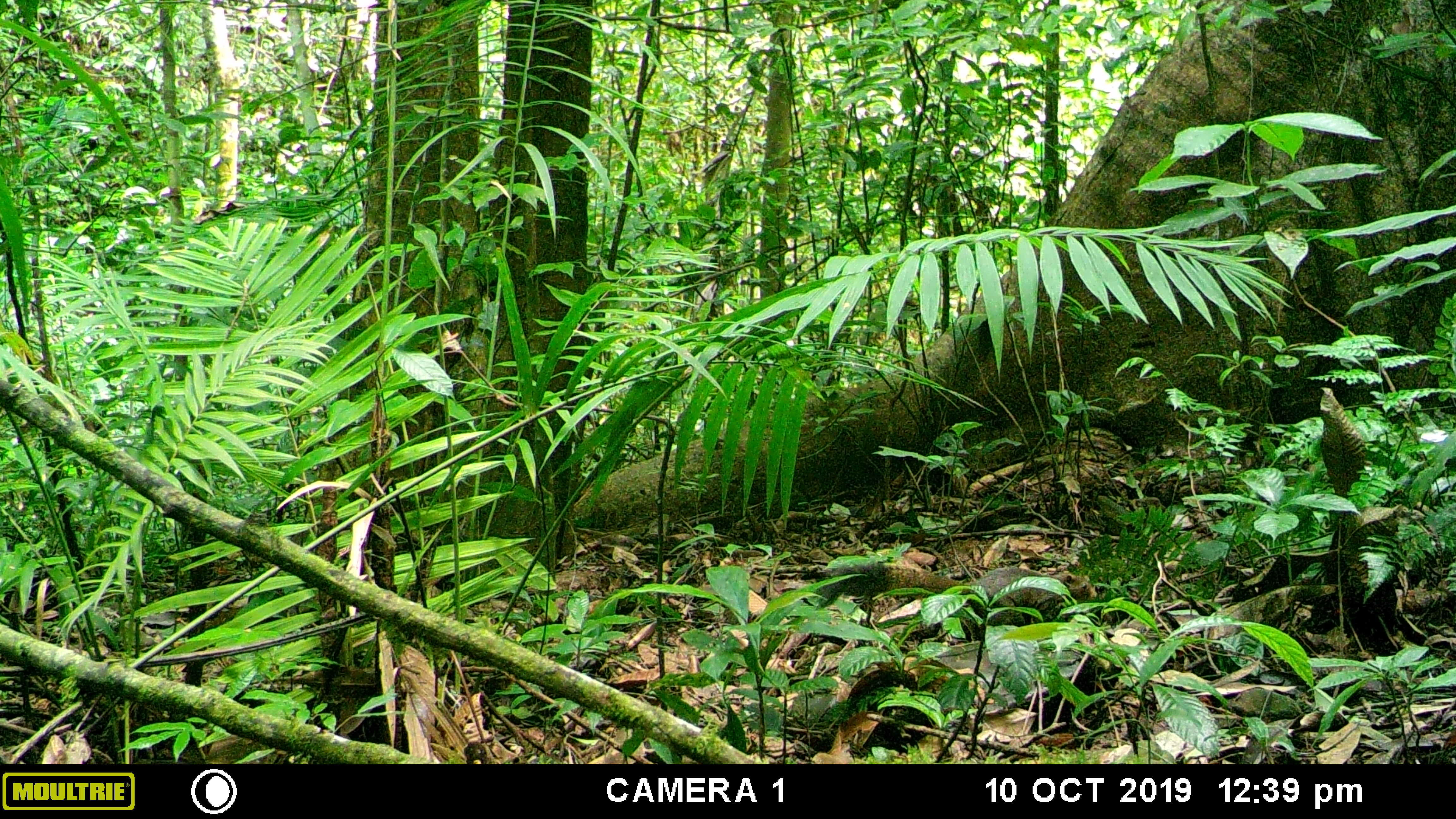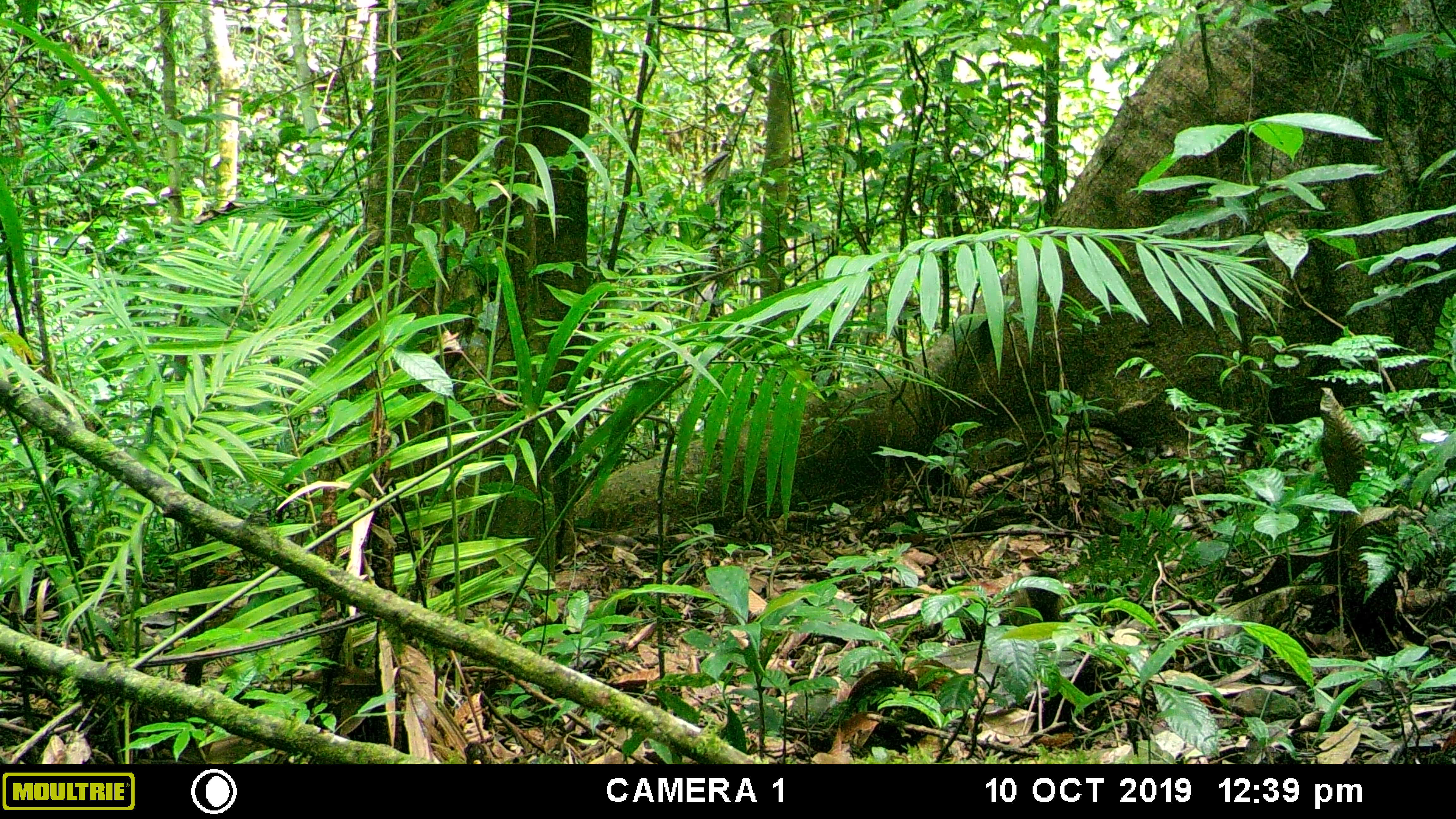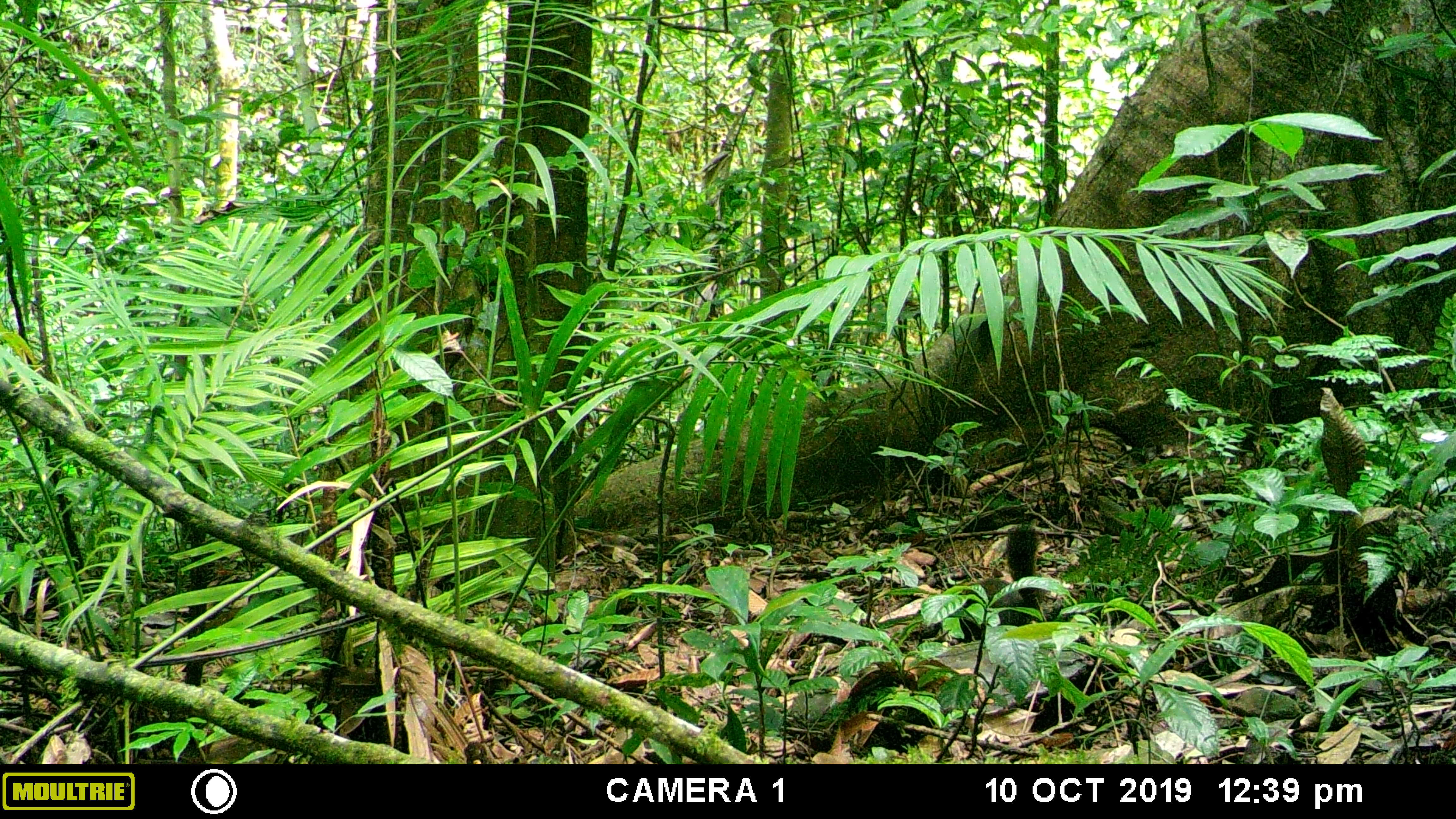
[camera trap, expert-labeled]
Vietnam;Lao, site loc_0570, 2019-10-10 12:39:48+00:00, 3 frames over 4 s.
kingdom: Animalia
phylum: Chordata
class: Mammalia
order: Rodentia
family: Sciuridae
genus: Callosciurus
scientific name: Callosciurus erythraeus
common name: pallas's squirrel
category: pallass squirrel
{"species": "pallass squirrel (pallas's squirrel) (Callosciurus erythraeus)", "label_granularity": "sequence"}